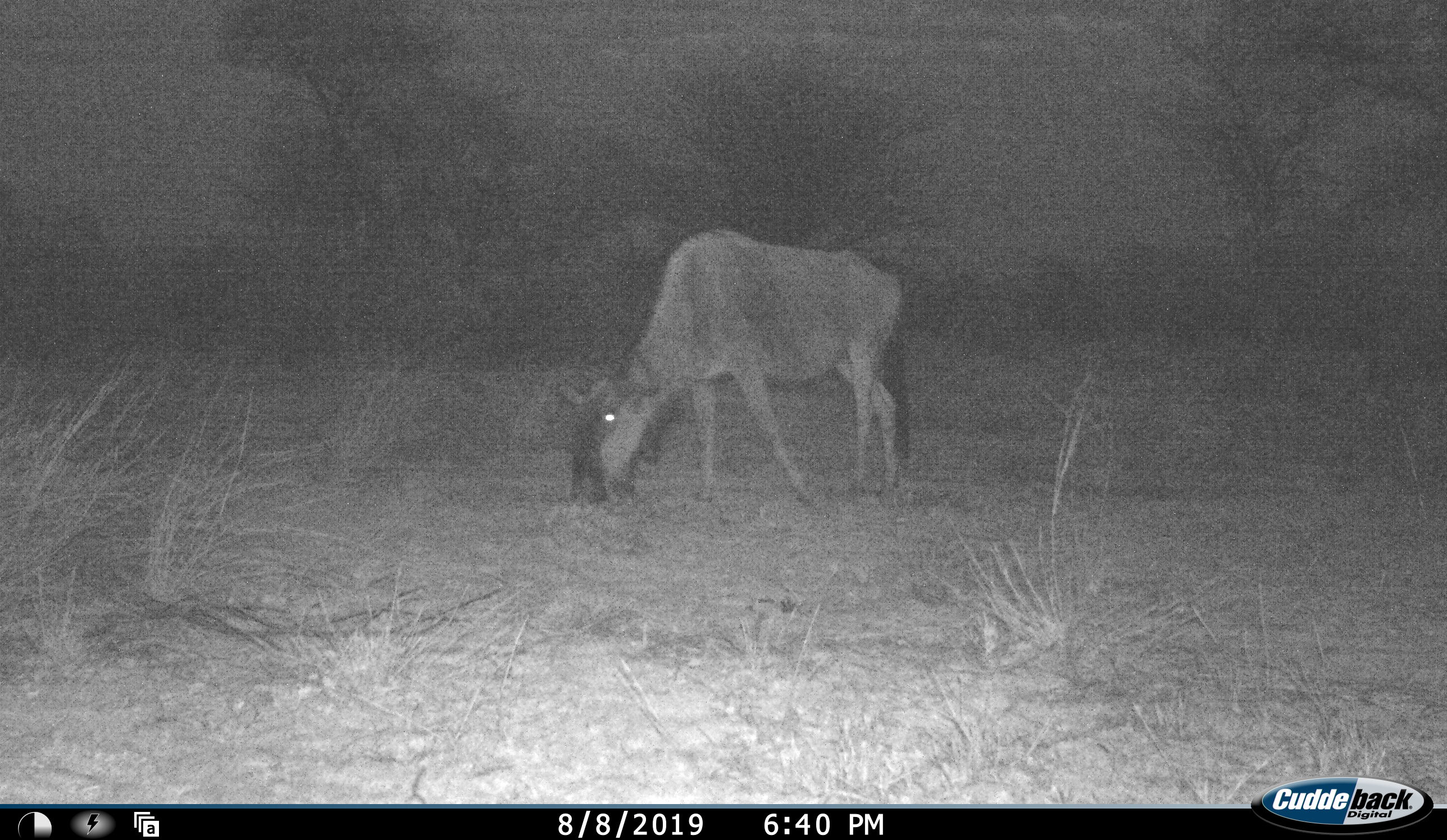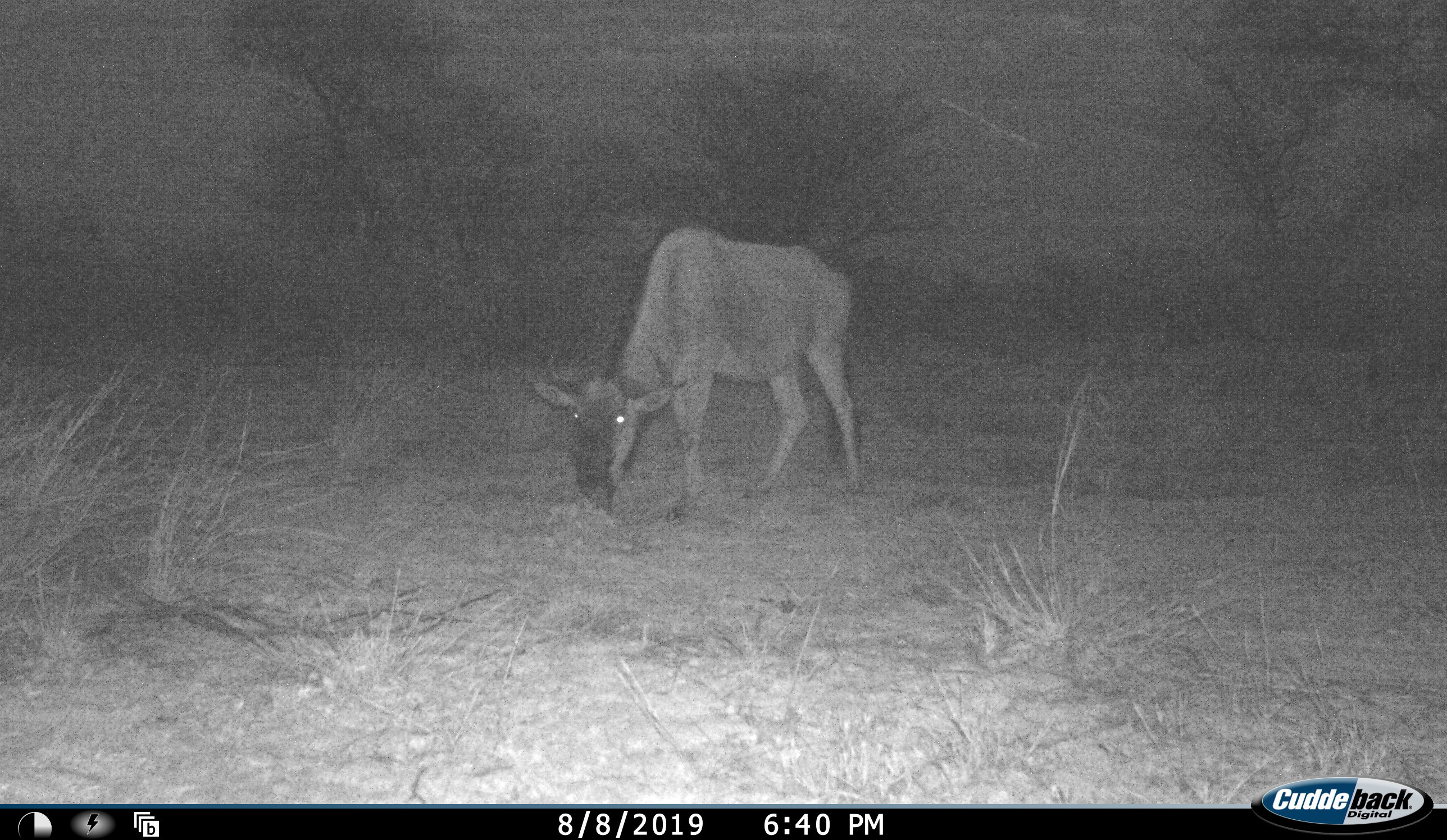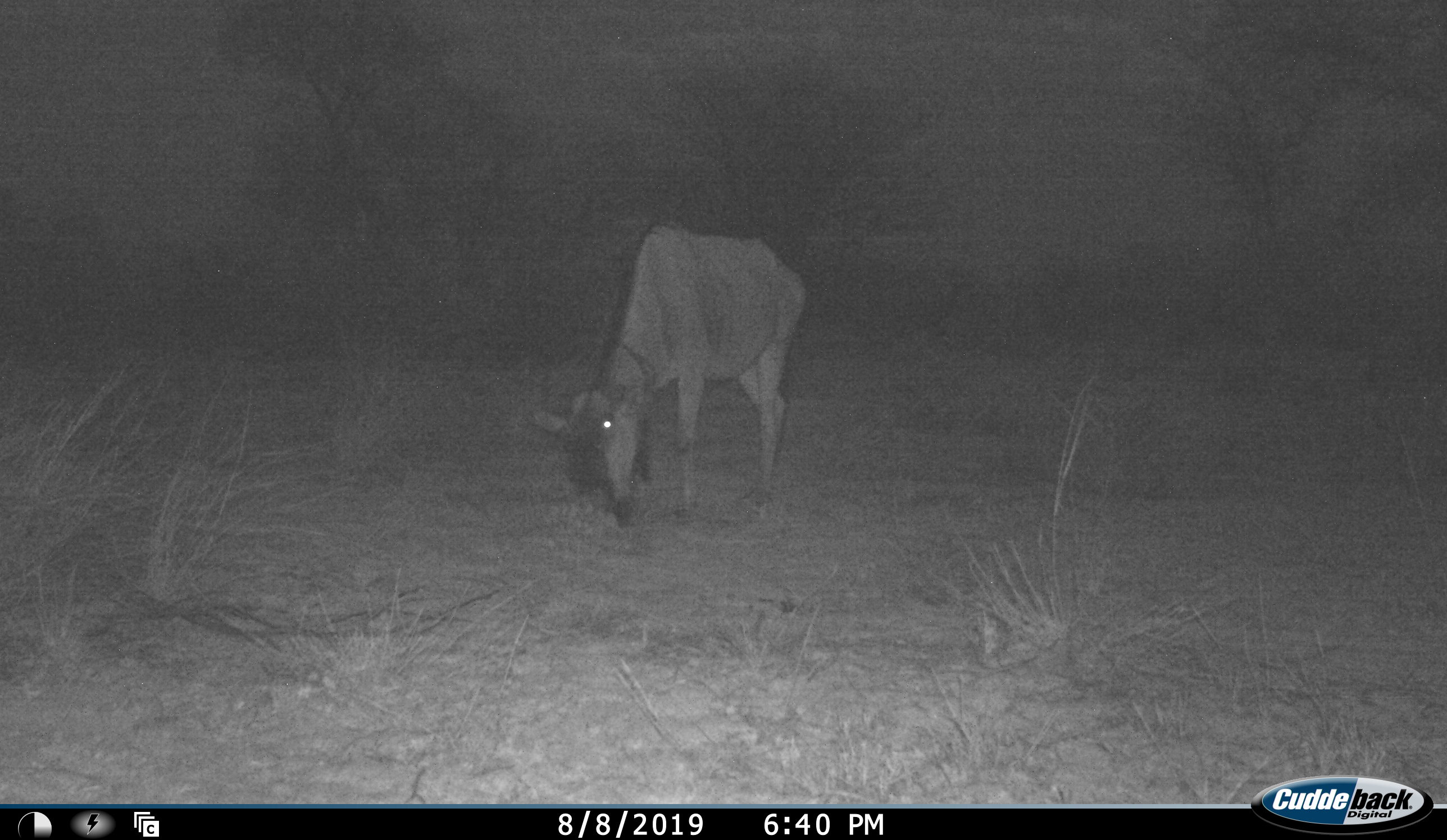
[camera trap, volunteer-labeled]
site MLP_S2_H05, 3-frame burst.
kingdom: Animalia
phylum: Chordata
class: Mammalia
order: Artiodactyla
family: Bovidae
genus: Connochaetes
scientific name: Connochaetes taurinus taurinus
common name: blue wildebeest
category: wildebeestblue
Wildebeestblue (blue wildebeest) (Connochaetes taurinus taurinus), count 1. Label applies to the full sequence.